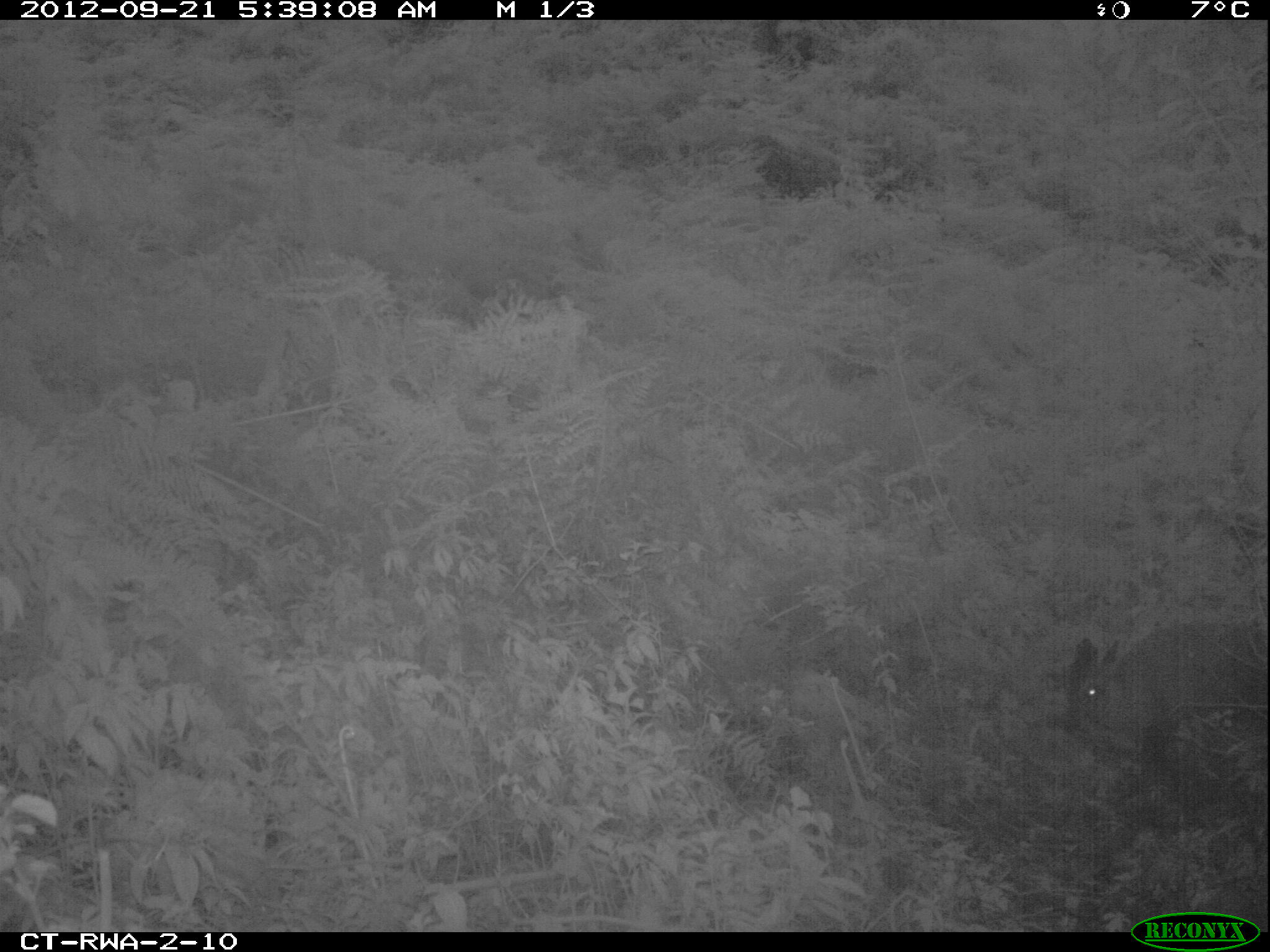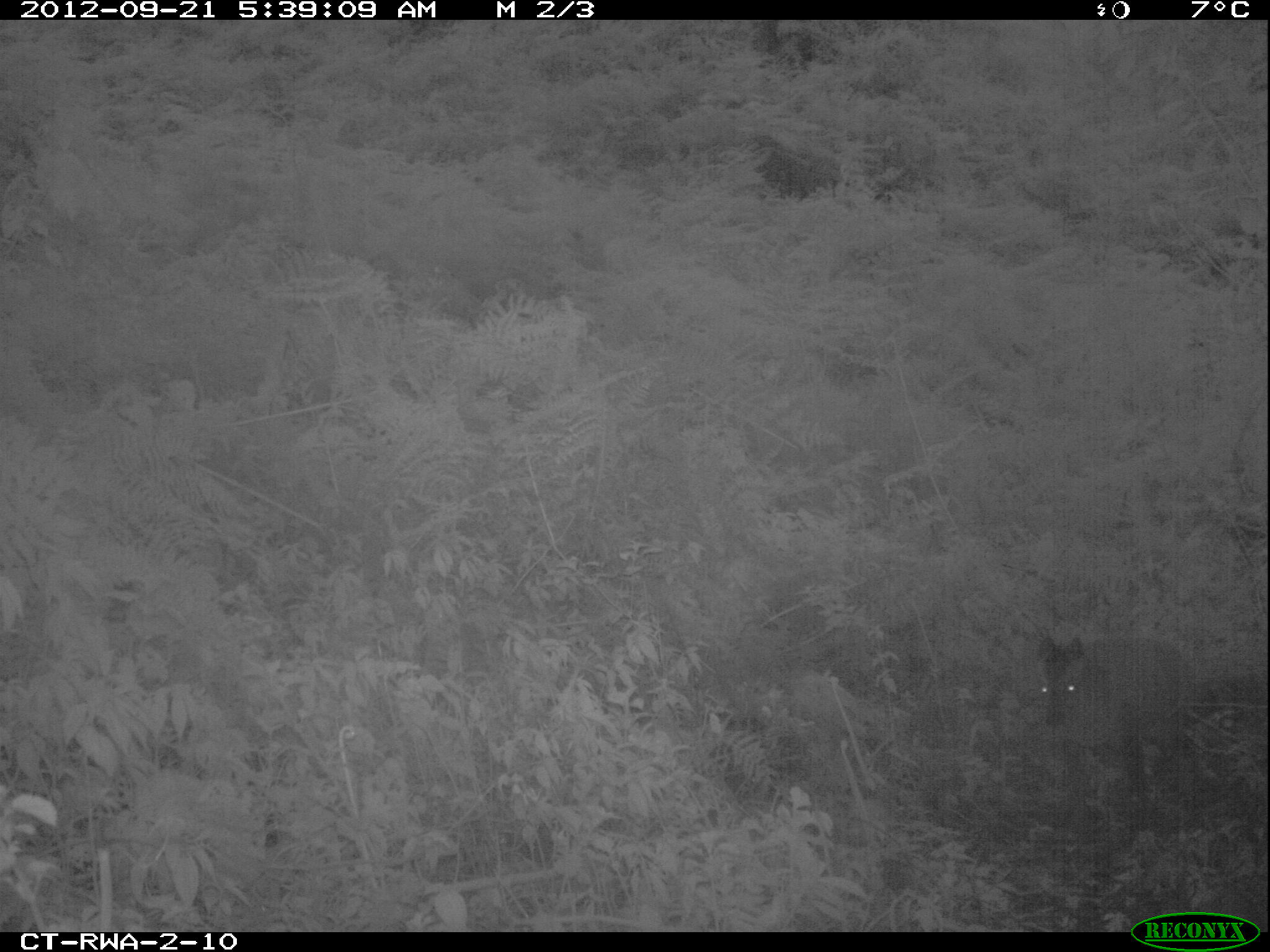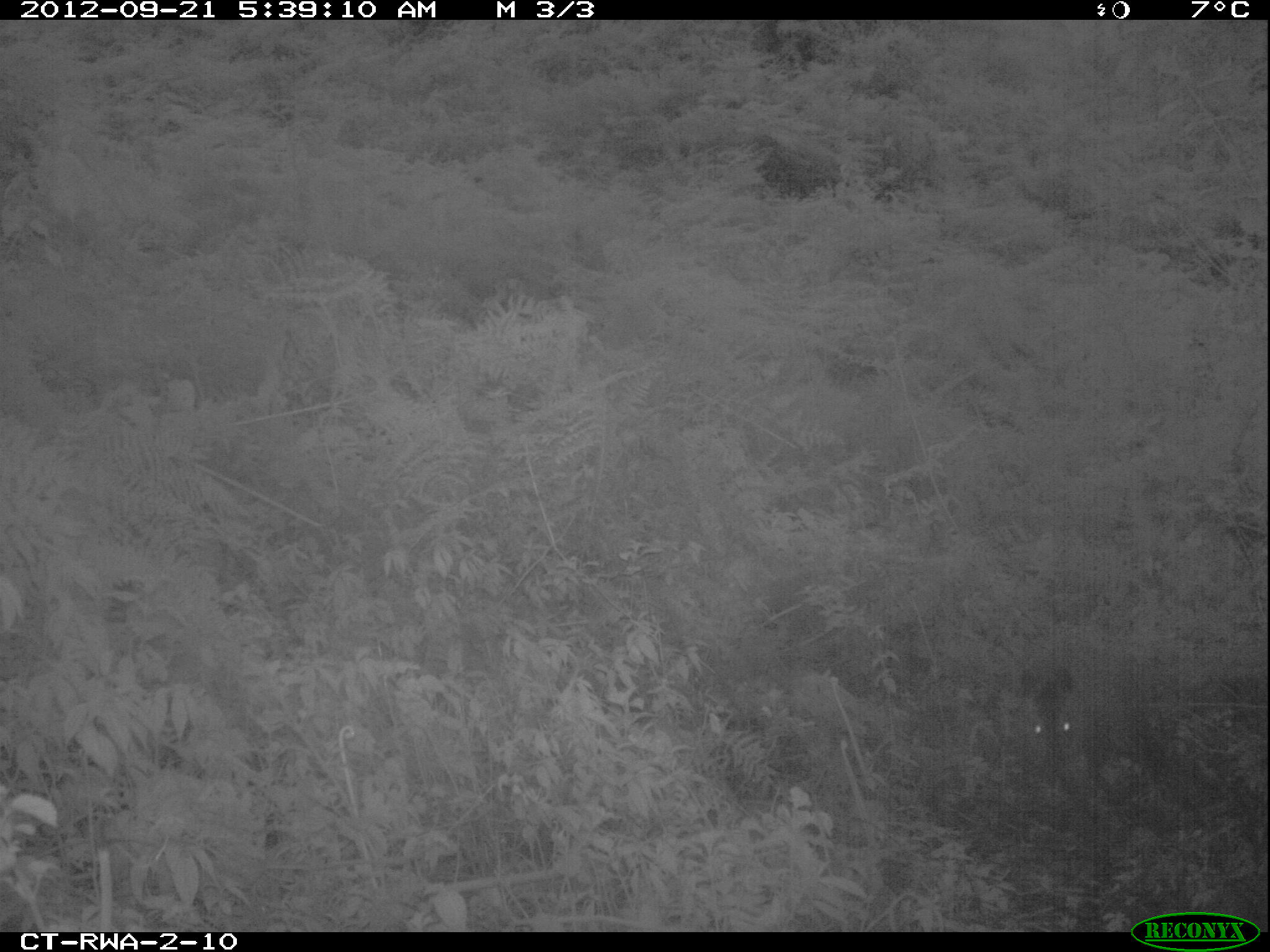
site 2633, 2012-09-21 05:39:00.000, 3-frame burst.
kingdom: Animalia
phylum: Chordata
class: Mammalia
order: Artiodactyla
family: Bovidae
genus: Cephalophus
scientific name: Cephalophus nigrifrons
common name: black-fronted duiker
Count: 1.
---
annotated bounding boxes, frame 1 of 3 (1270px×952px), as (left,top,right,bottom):
cephalophus nigrifrons: (1060,622,1269,770)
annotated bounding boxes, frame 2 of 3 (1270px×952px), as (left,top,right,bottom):
cephalophus nigrifrons: (1038,634,1206,793)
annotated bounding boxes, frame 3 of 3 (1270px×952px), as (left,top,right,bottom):
cephalophus nigrifrons: (1020,647,1164,784)